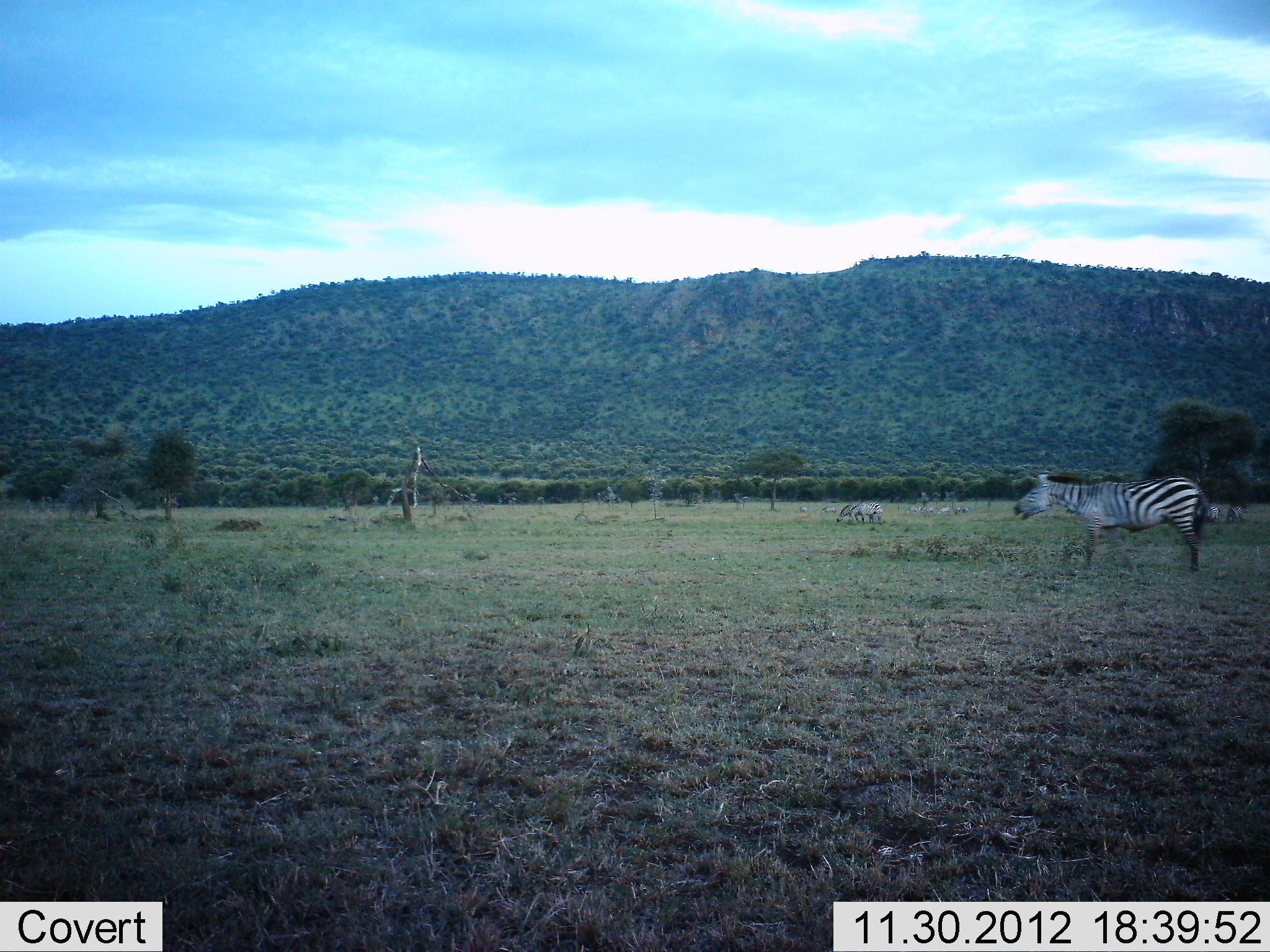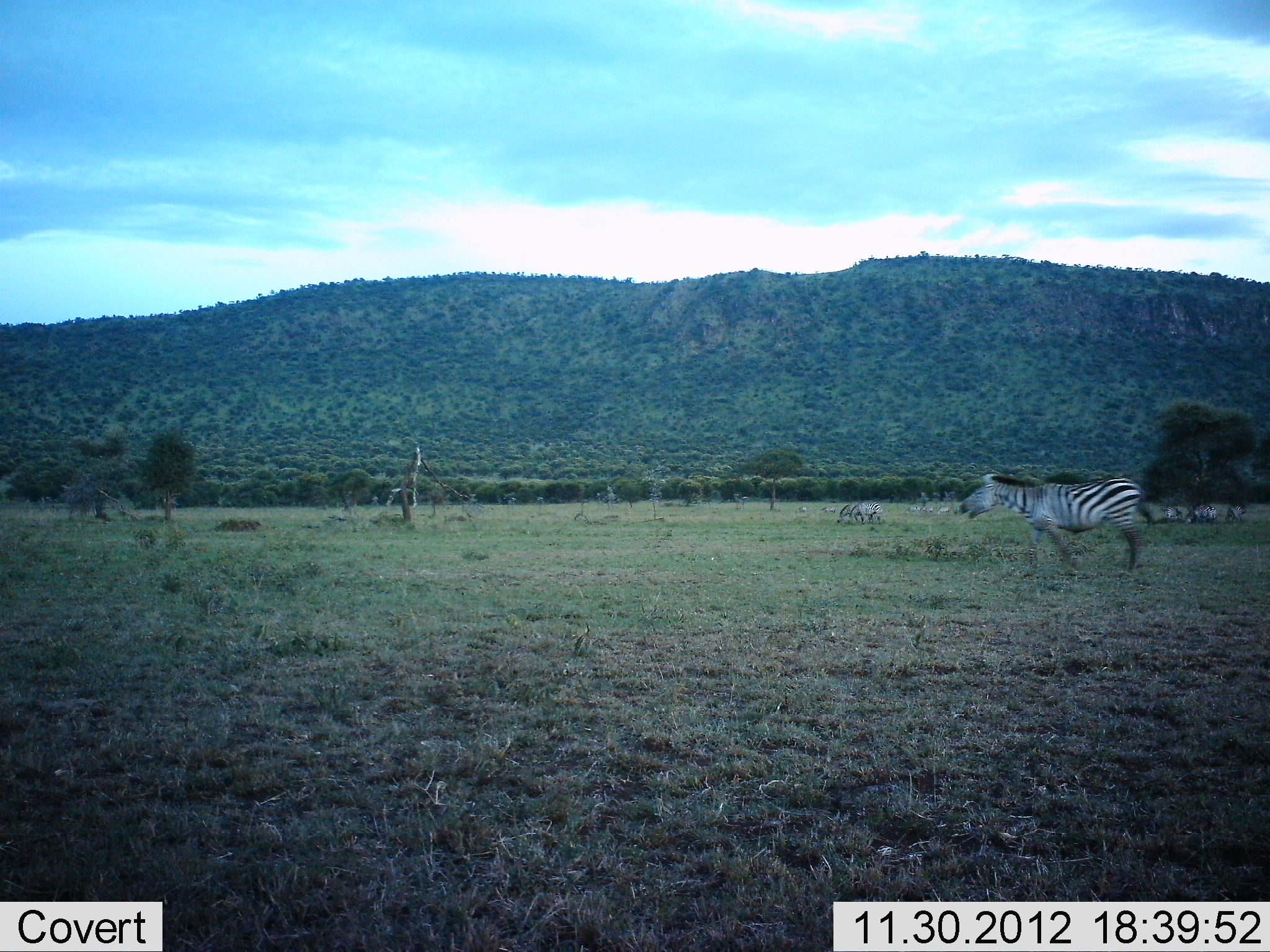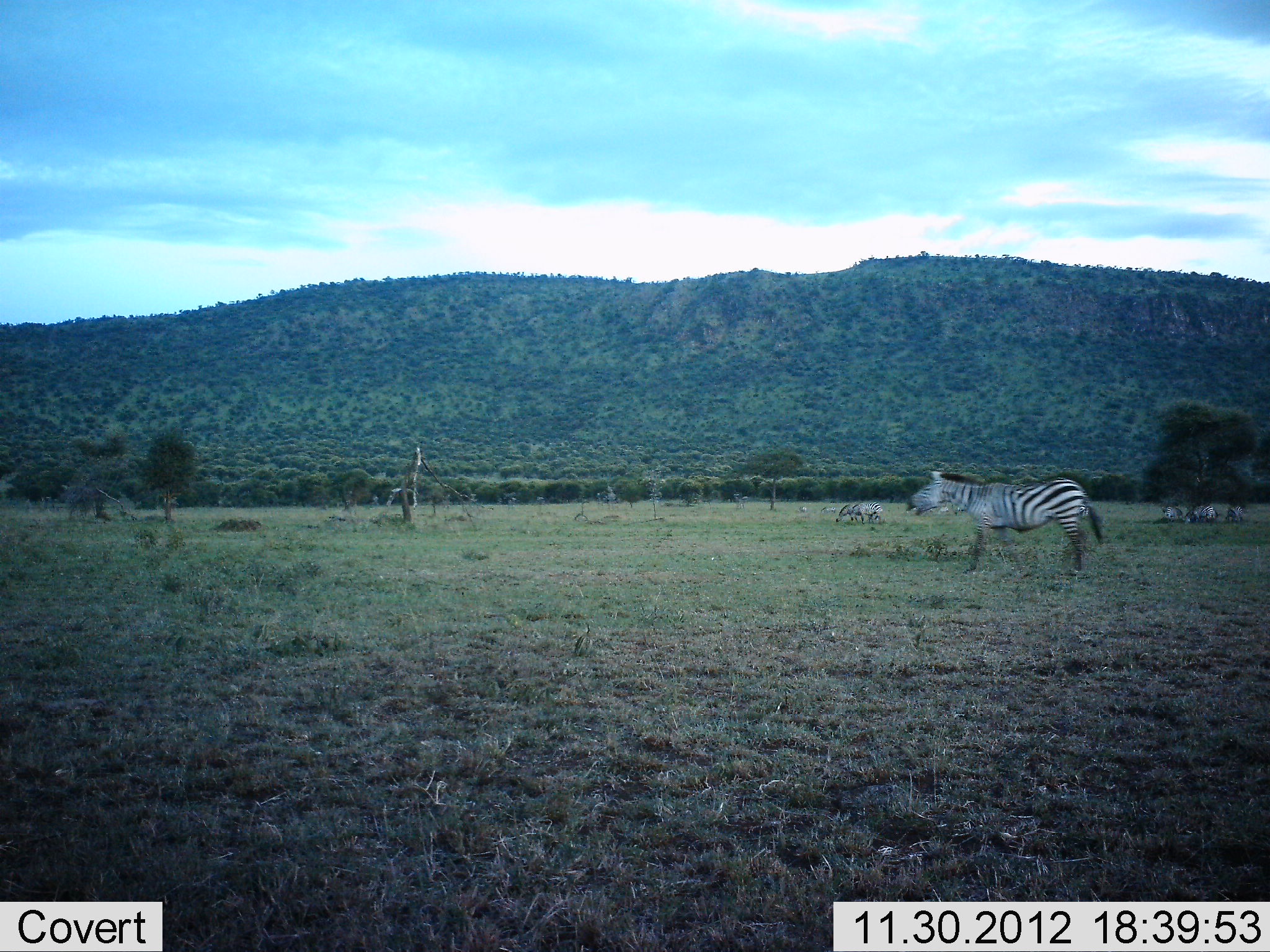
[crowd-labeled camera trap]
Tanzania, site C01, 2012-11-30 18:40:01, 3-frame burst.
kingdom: Animalia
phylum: Chordata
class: Mammalia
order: Perissodactyla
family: Equidae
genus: Equus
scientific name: Equus quagga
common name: plains zebra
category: zebra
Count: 1.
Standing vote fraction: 39%.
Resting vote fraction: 0%.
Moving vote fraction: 94%.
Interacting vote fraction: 0%.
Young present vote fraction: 0%.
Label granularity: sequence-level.